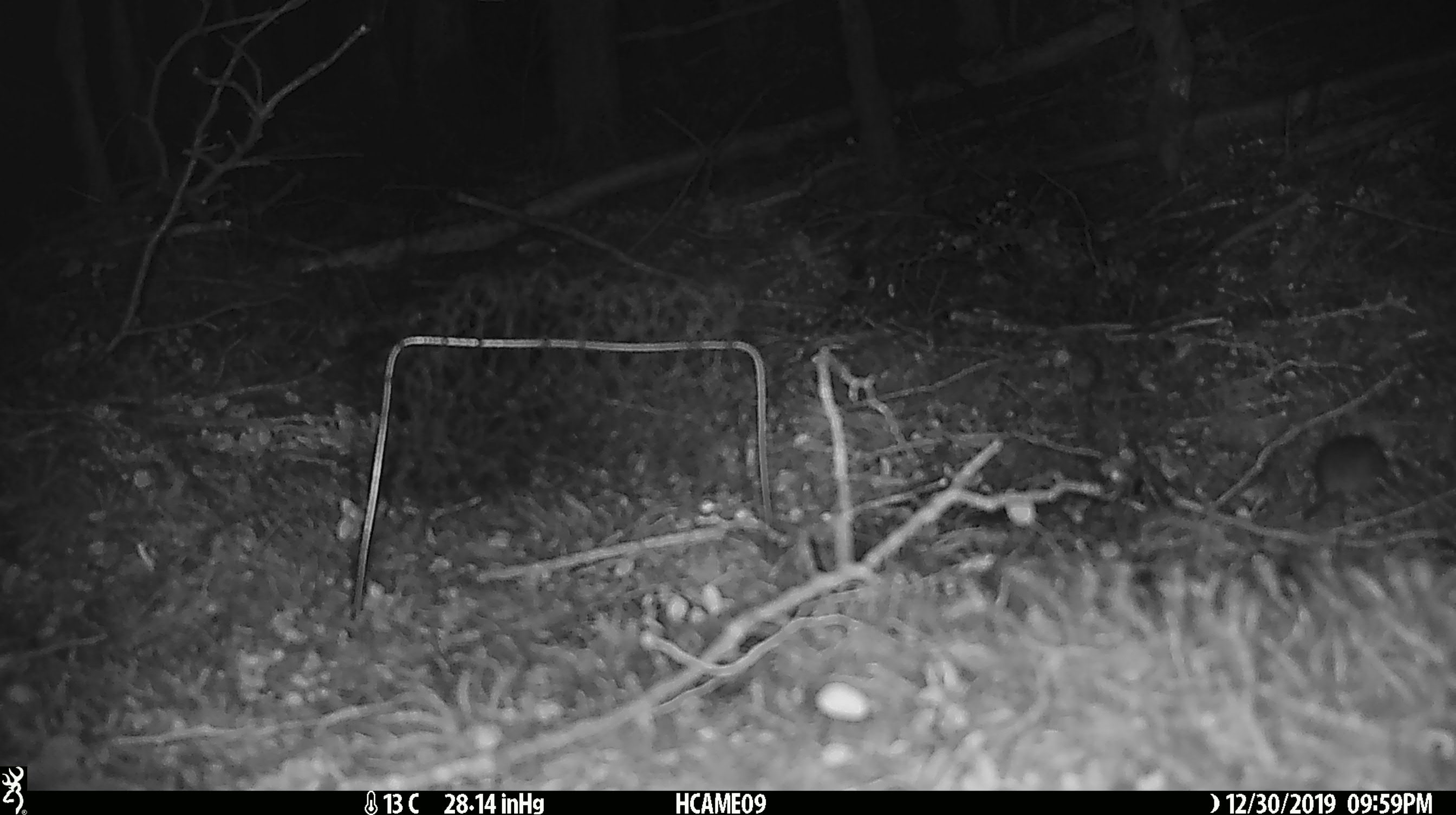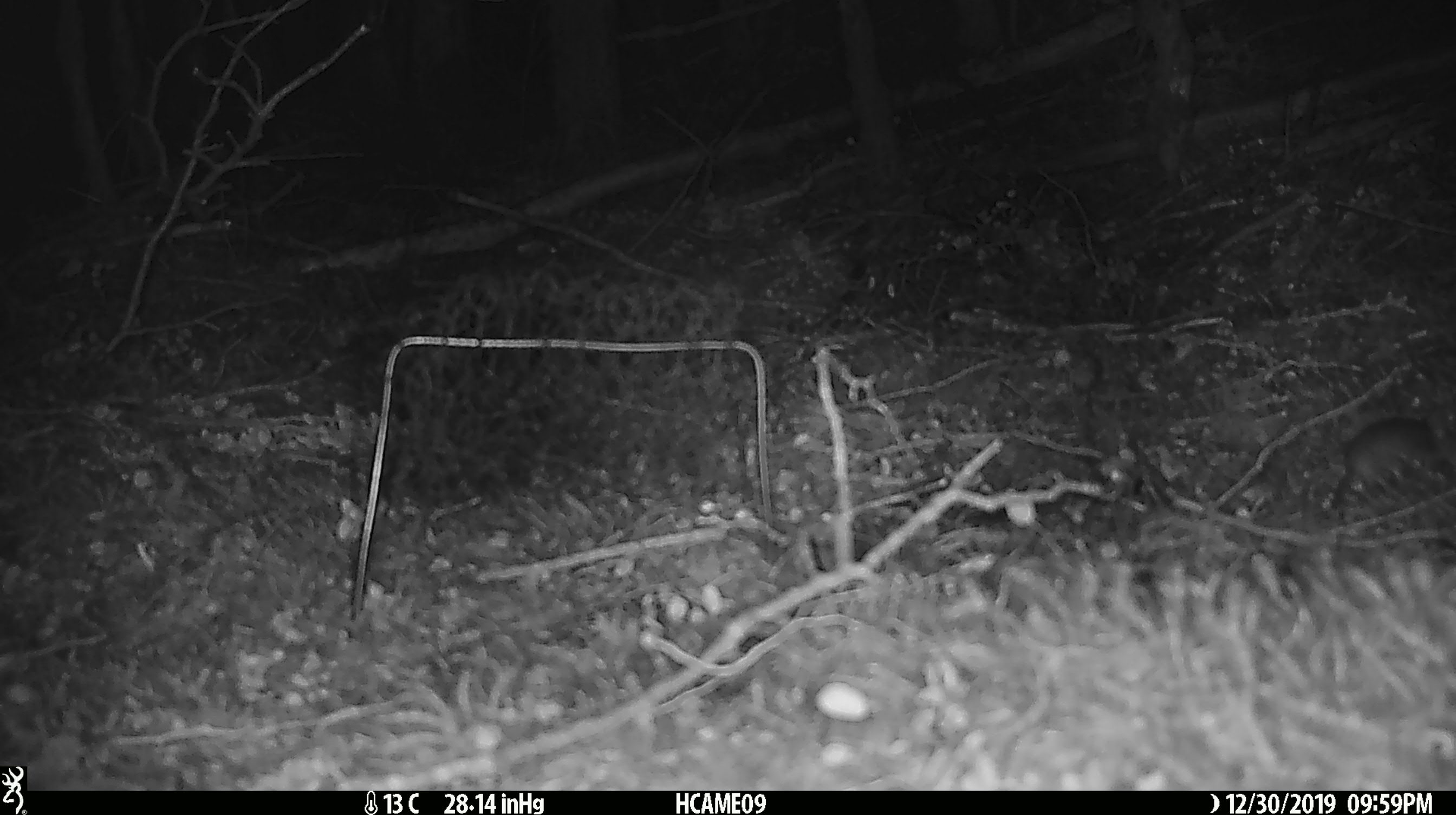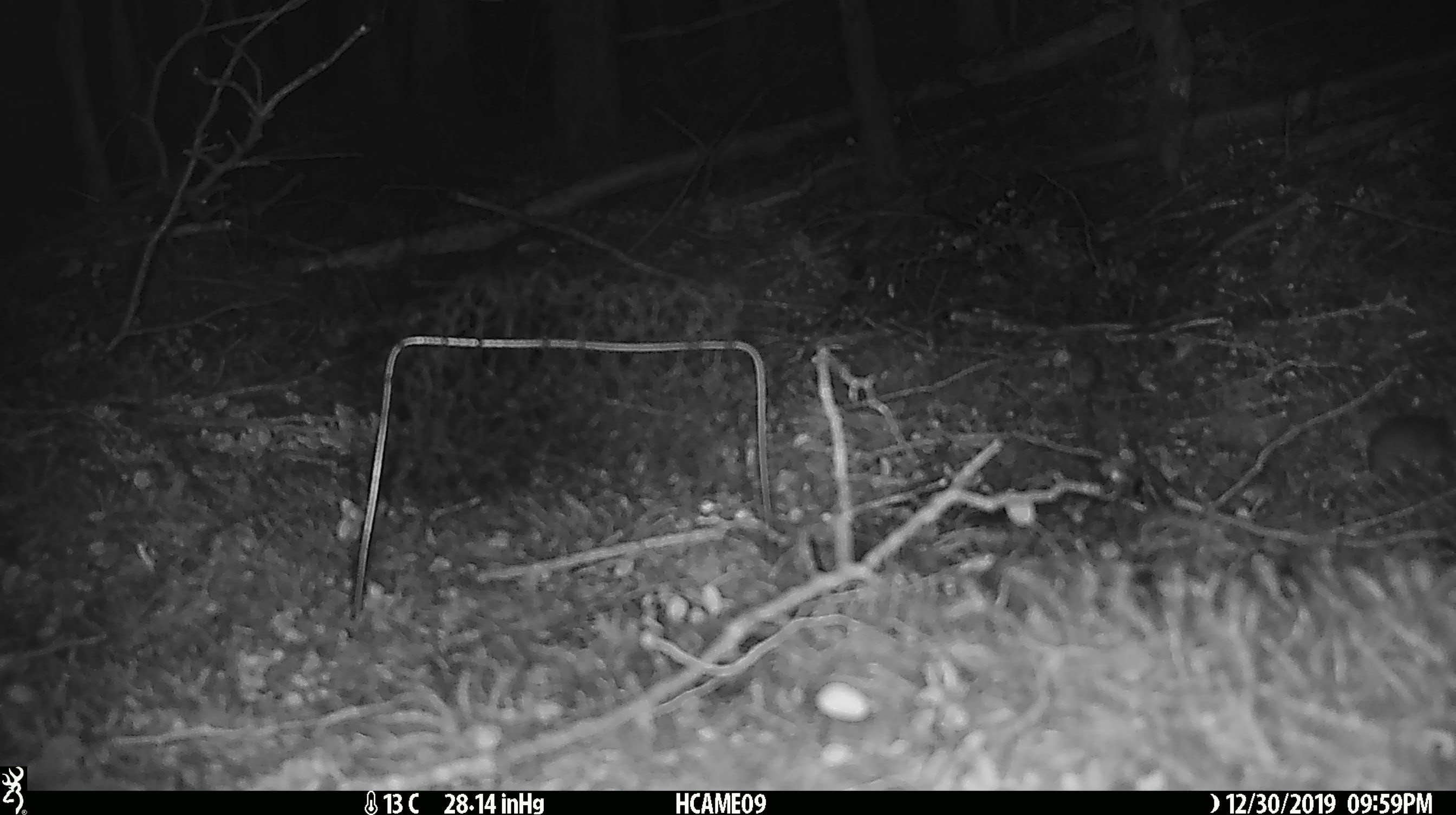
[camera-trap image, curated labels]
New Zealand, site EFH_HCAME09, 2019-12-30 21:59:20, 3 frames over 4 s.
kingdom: Animalia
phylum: Chordata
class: Mammalia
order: Rodentia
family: Muridae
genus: Mus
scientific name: Mus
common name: mouse